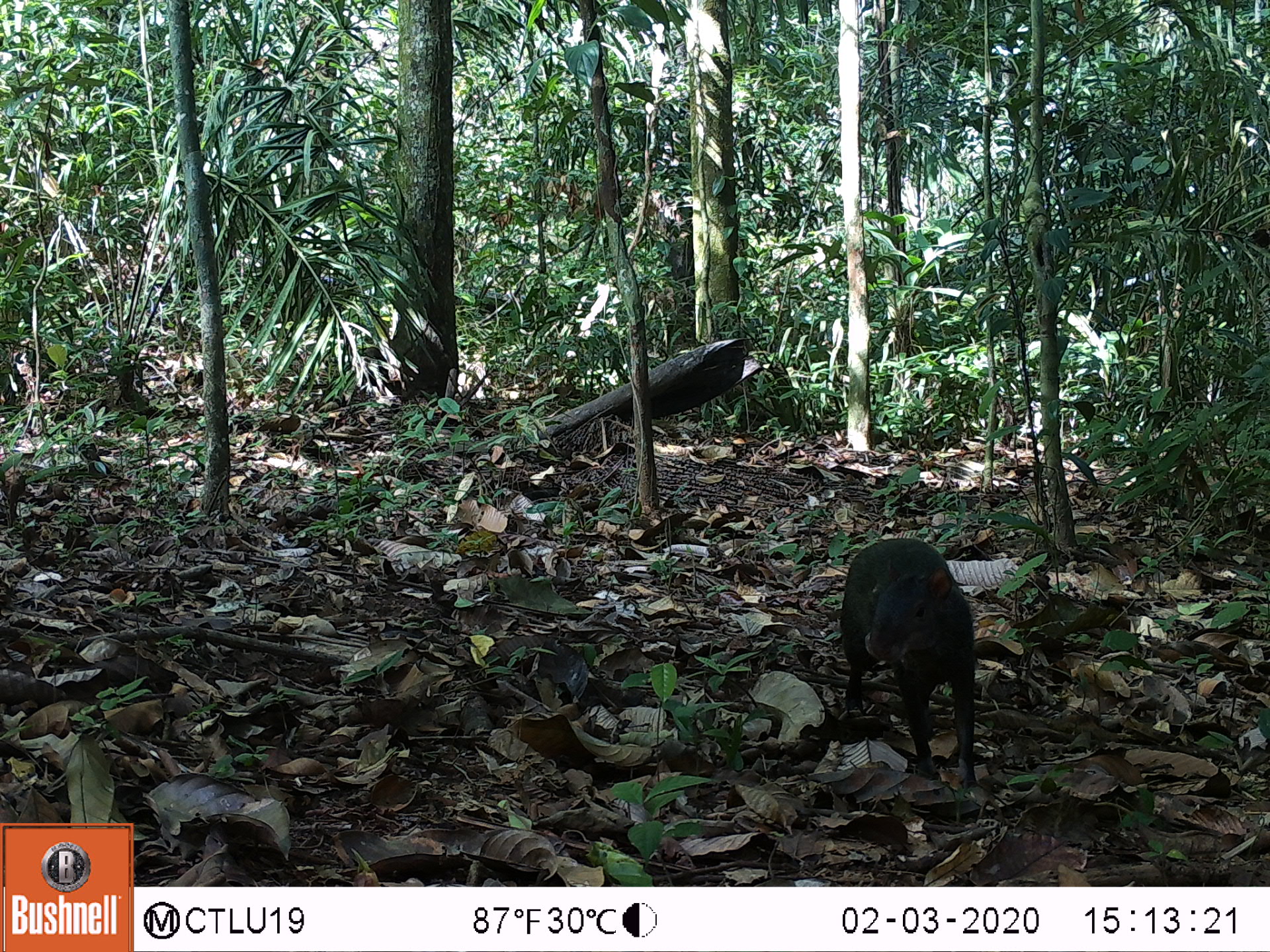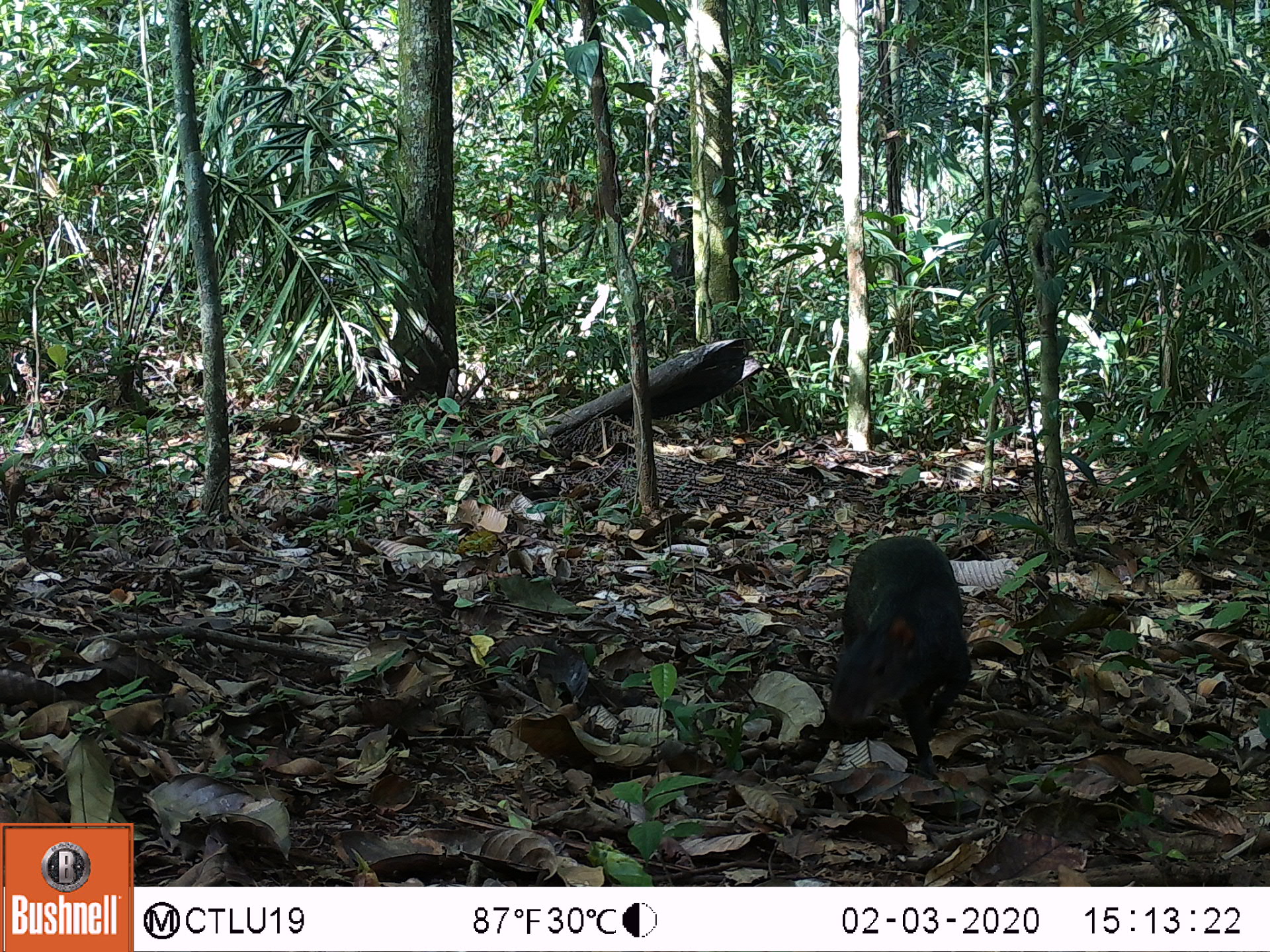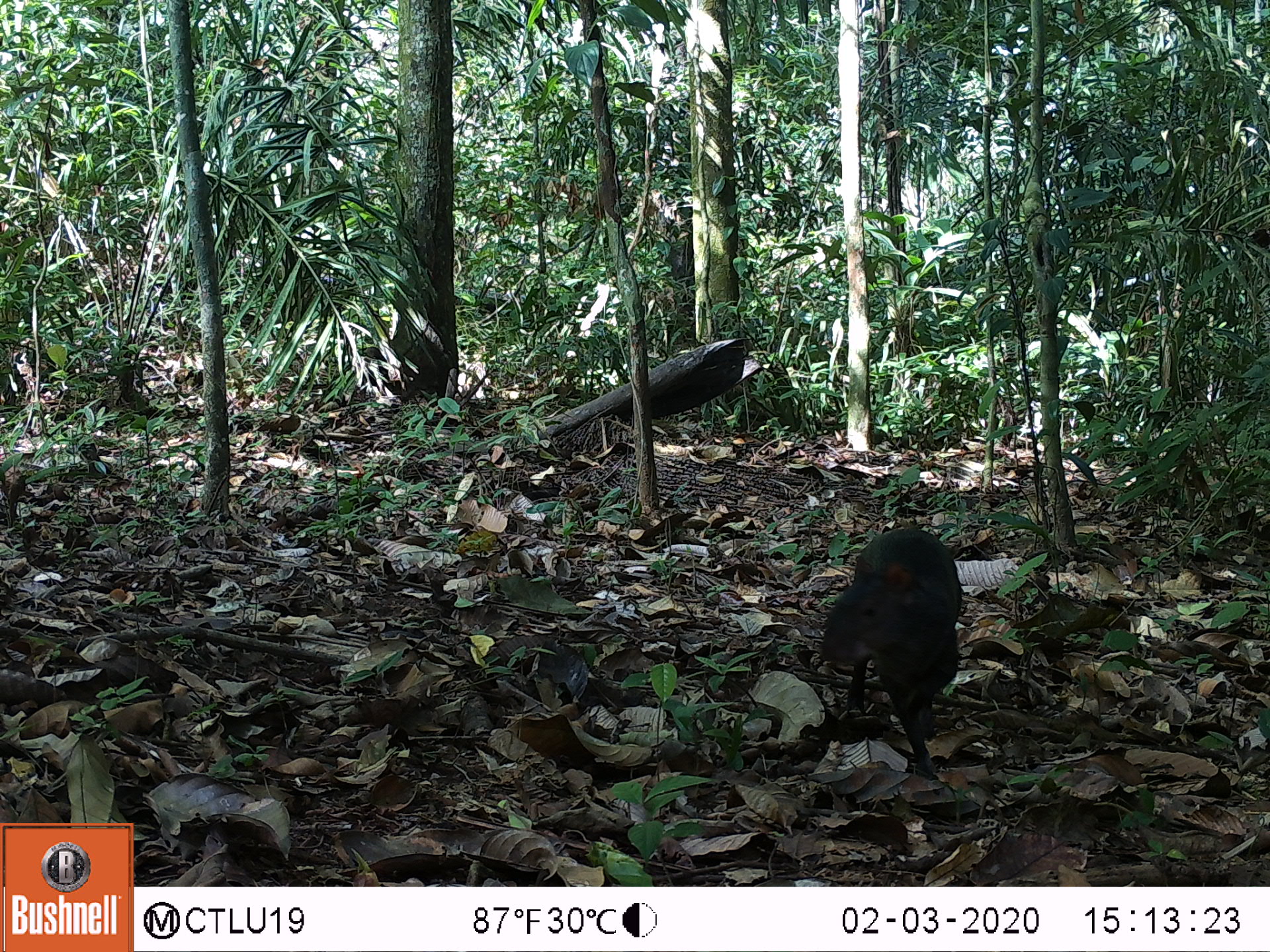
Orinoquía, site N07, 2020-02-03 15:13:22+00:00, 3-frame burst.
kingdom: Animalia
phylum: Chordata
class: Mammalia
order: Rodentia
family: Dasyproctidae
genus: Dasyprocta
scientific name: Dasyprocta fuliginosa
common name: black agouti